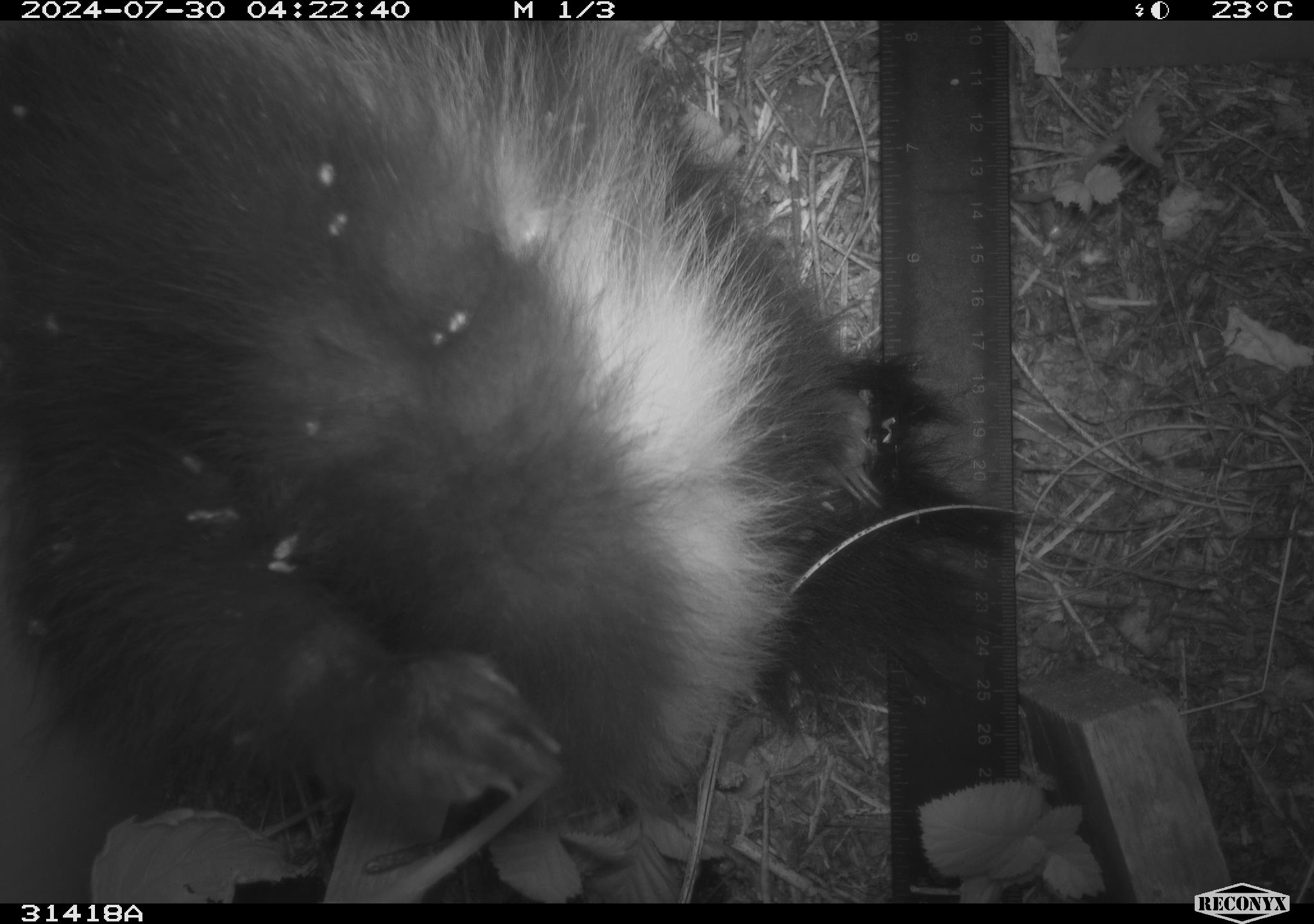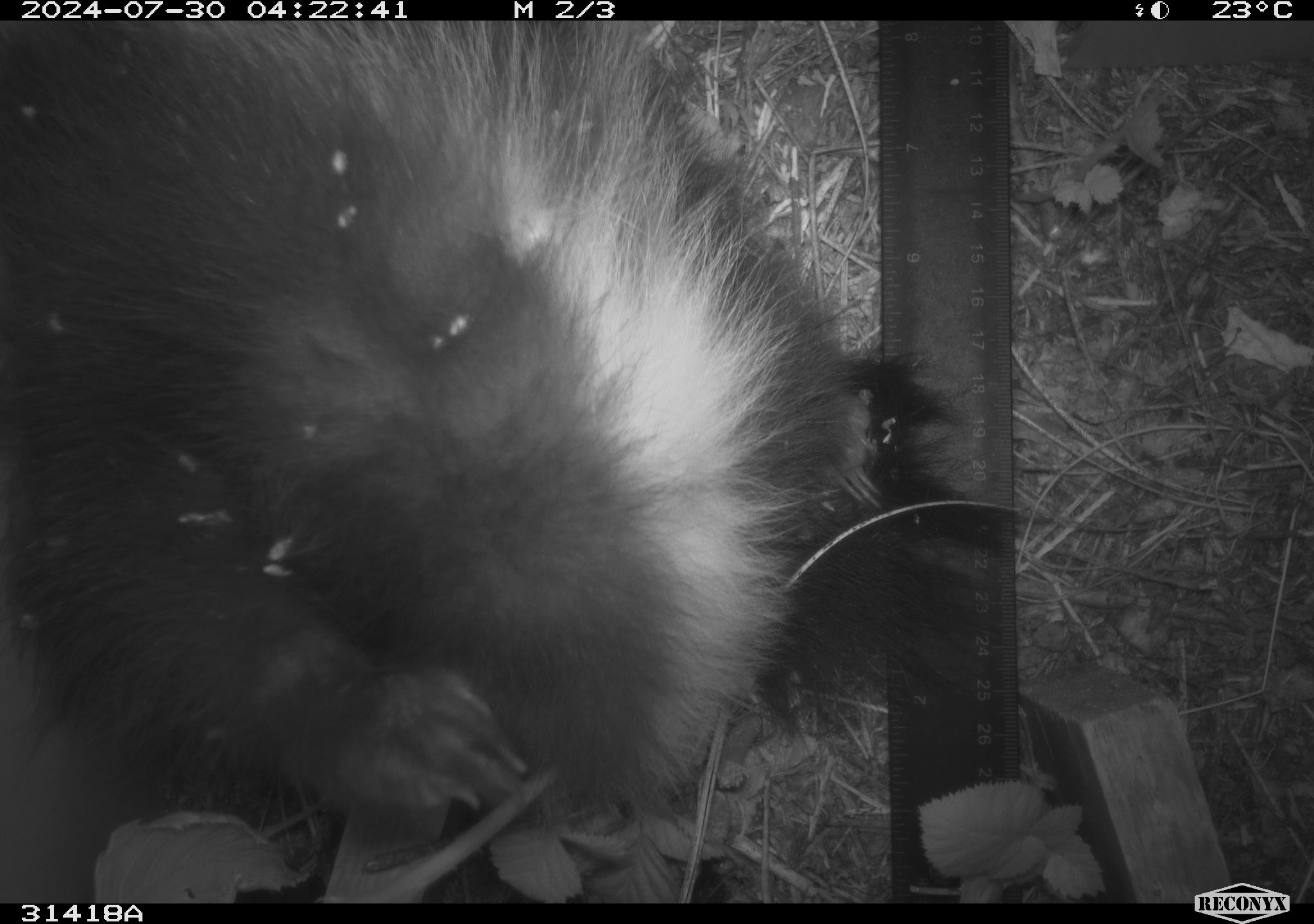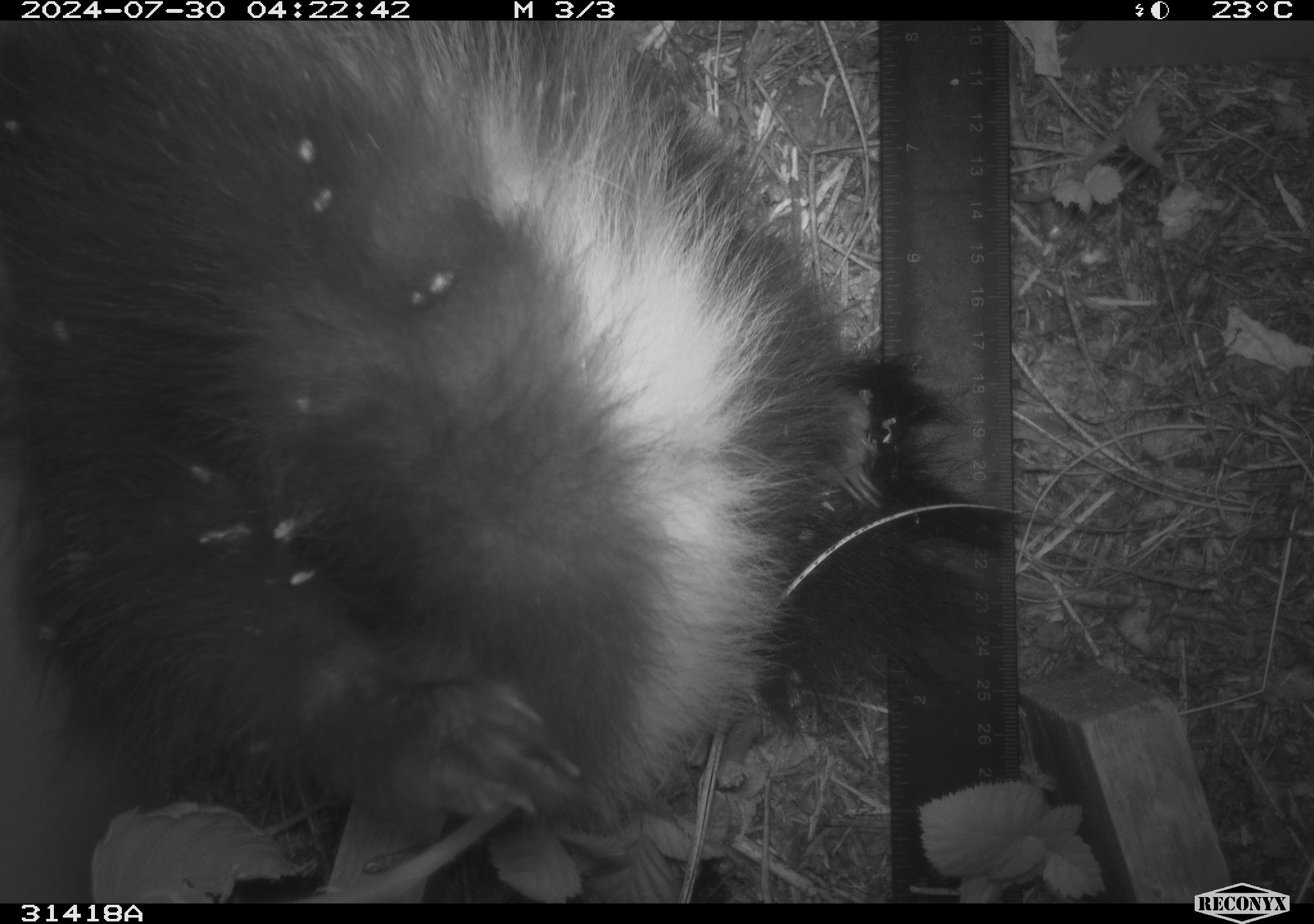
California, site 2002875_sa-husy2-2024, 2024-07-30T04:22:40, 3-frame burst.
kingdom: Animalia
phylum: Chordata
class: Mammalia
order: Carnivora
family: Mephitidae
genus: Mephitis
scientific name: Mephitis mephitis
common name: striped skunk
Striped skunk (Mephitis mephitis).